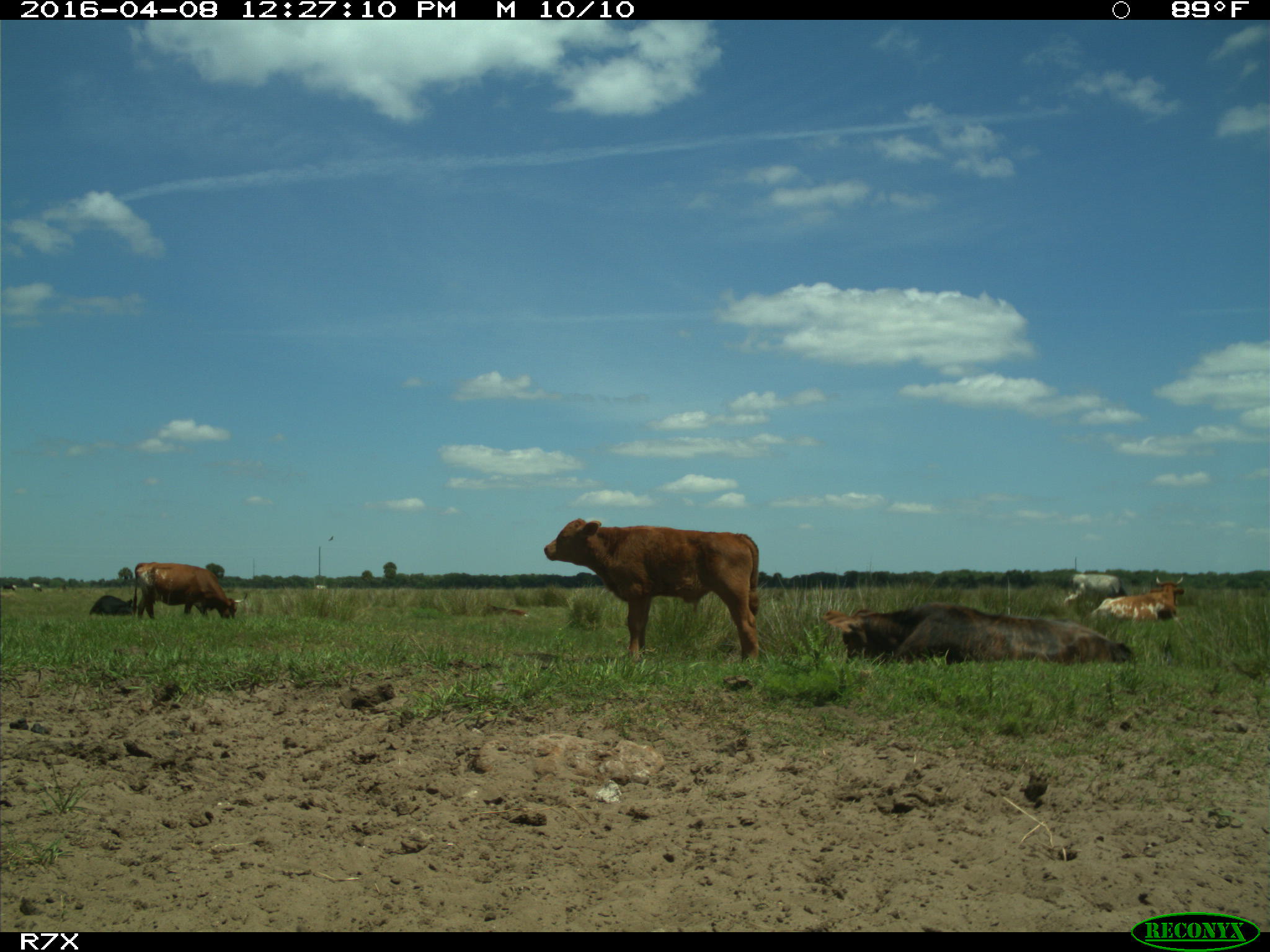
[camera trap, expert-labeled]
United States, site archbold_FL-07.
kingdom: Animalia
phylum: Chordata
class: Mammalia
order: Artiodactyla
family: Bovidae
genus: Bos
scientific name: Bos taurus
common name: domestic cow